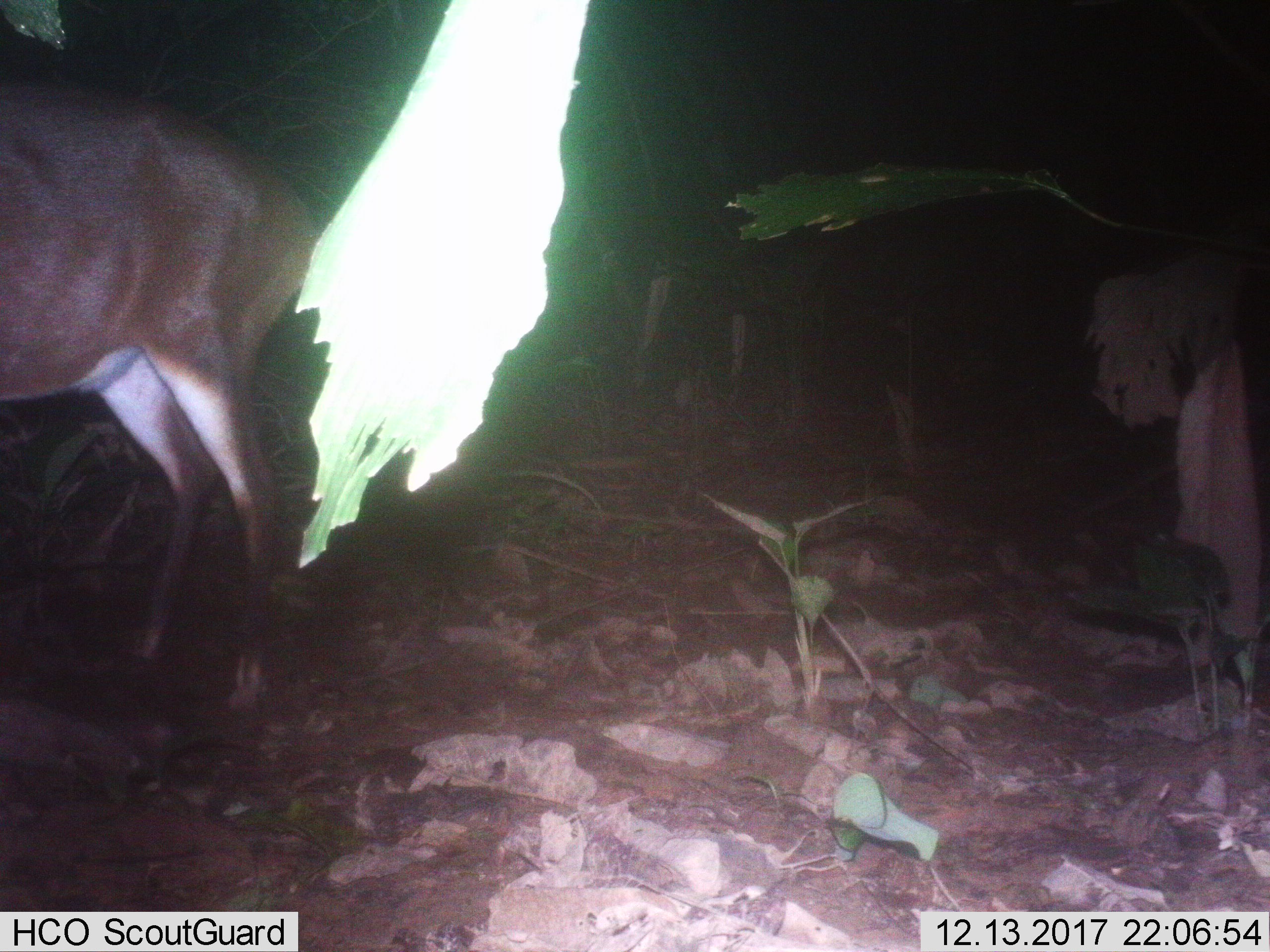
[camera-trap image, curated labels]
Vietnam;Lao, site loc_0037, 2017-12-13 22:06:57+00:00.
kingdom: Animalia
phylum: Chordata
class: Mammalia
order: Artiodactyla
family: Cervidae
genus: Muntiacus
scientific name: Muntiacus vuquangensis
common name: large-antlered muntjac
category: large antlered muntjac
Large antlered muntjac (large-antlered muntjac) (Muntiacus vuquangensis). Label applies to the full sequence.